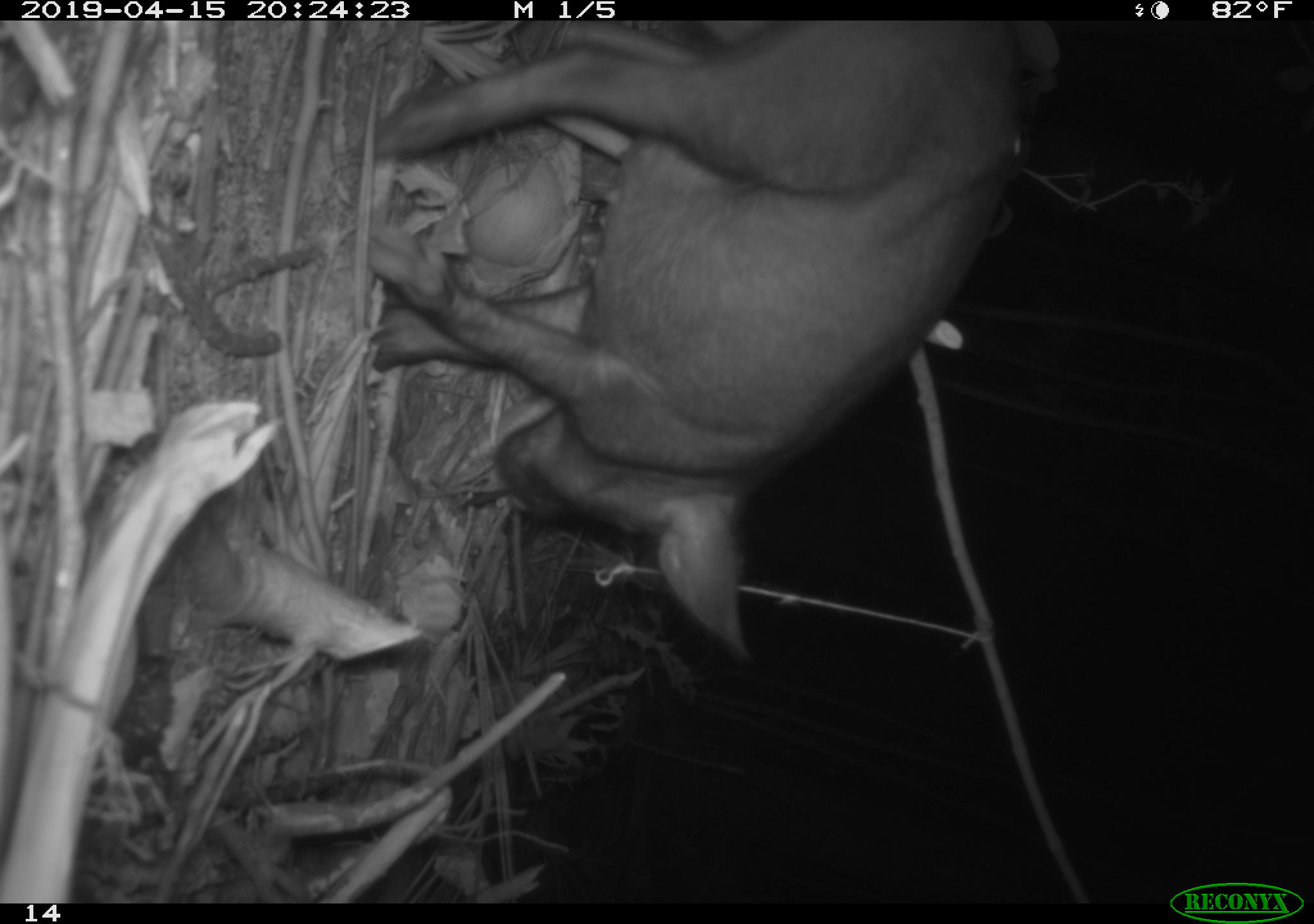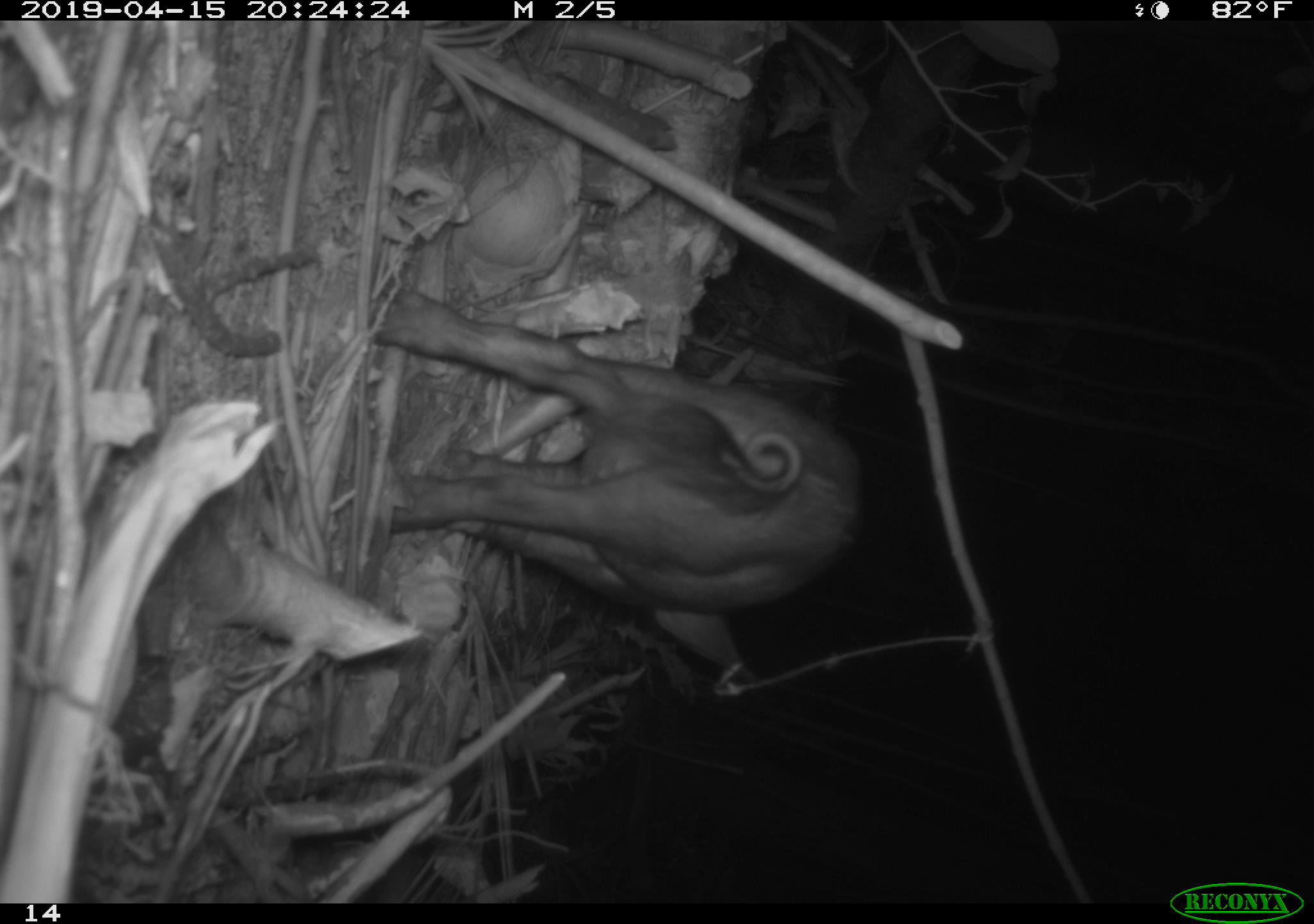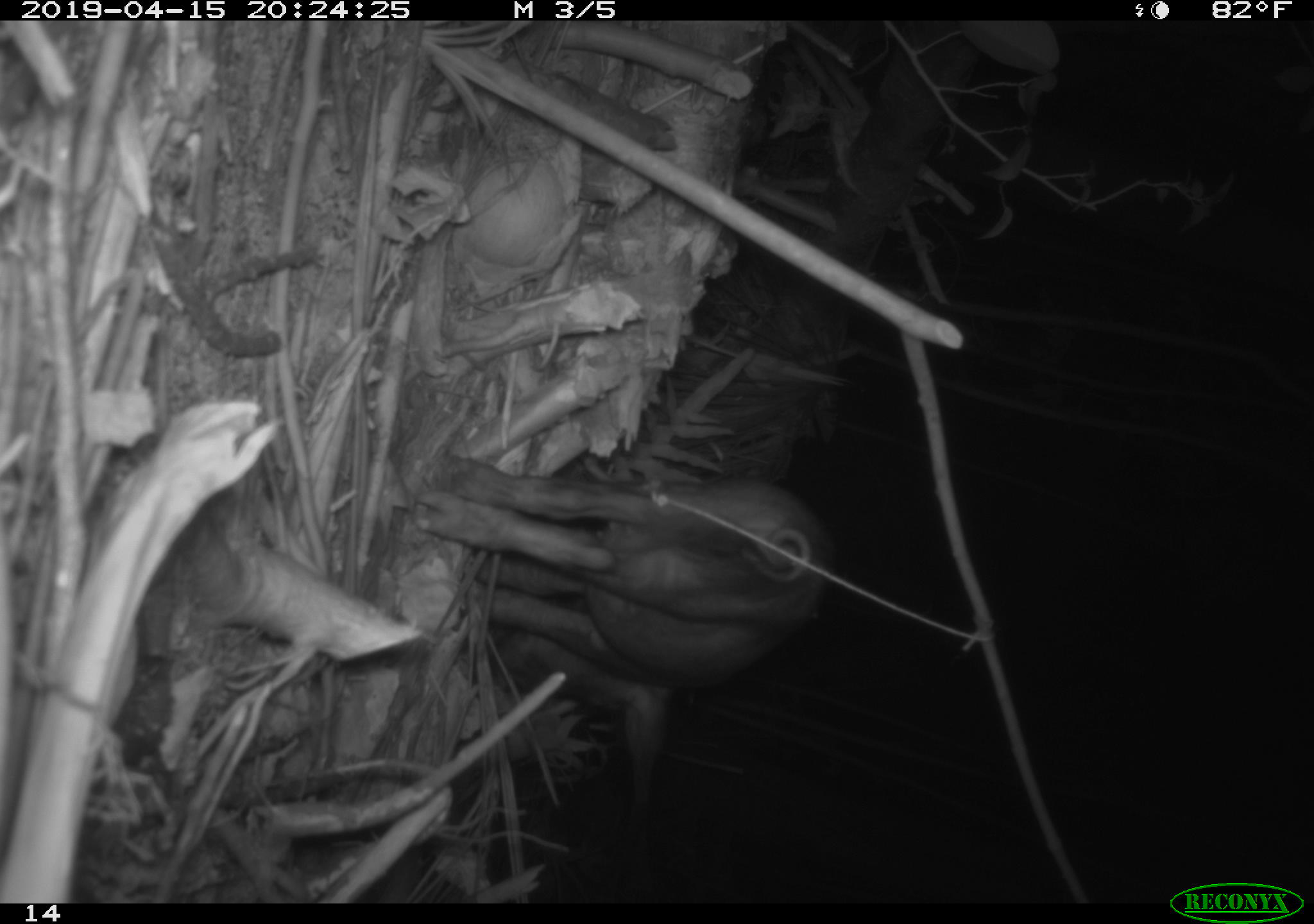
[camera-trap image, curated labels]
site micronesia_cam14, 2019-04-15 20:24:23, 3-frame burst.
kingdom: Animalia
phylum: Chordata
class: Mammalia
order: Artiodactyla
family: Suidae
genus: Sus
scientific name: Sus scrofa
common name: pig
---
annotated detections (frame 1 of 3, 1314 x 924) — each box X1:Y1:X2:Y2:
pig: 352:3:1048:714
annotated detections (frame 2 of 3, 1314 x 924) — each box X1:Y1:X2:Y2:
pig: 359:277:856:680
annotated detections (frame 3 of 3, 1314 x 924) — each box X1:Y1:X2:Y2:
pig: 395:436:822:867